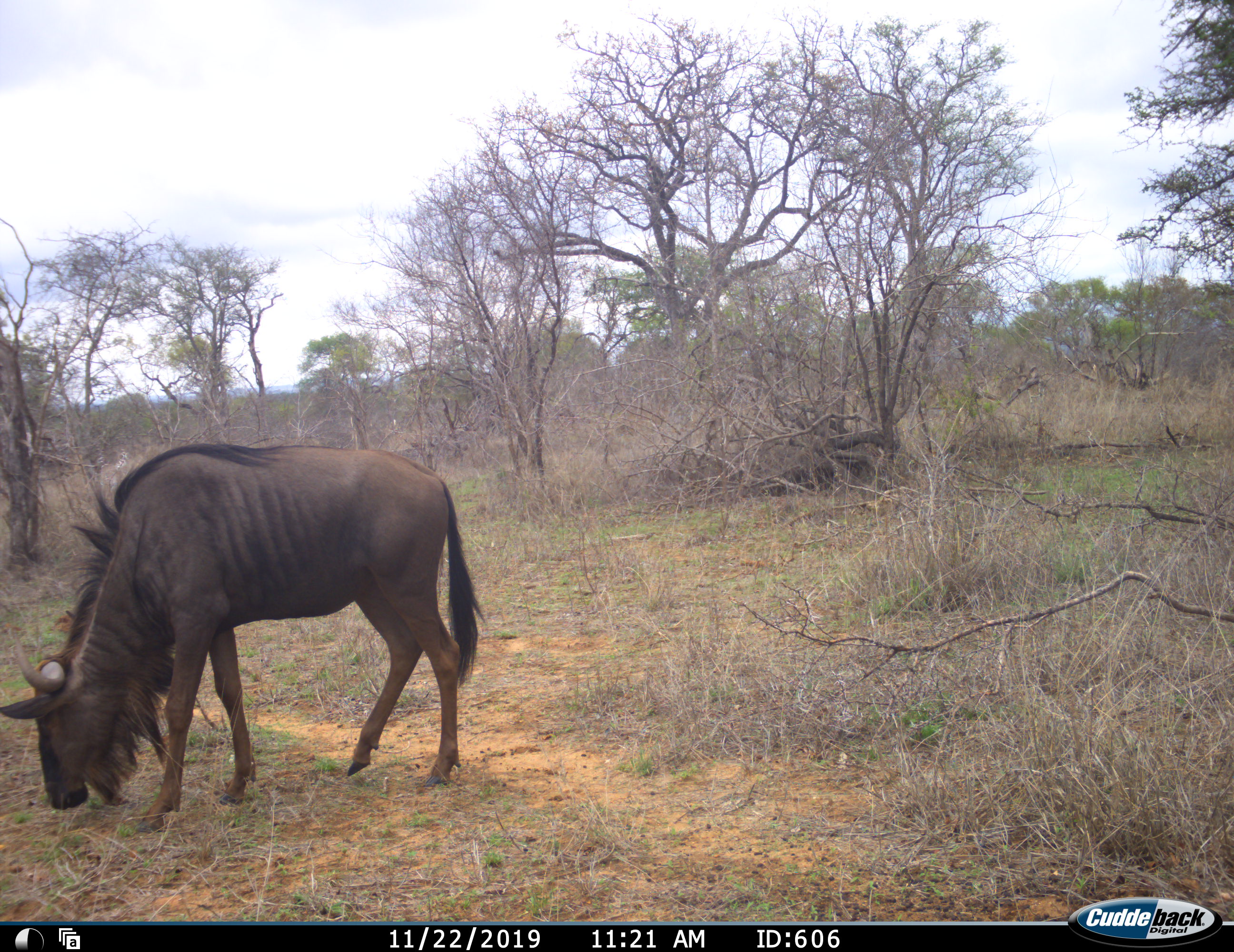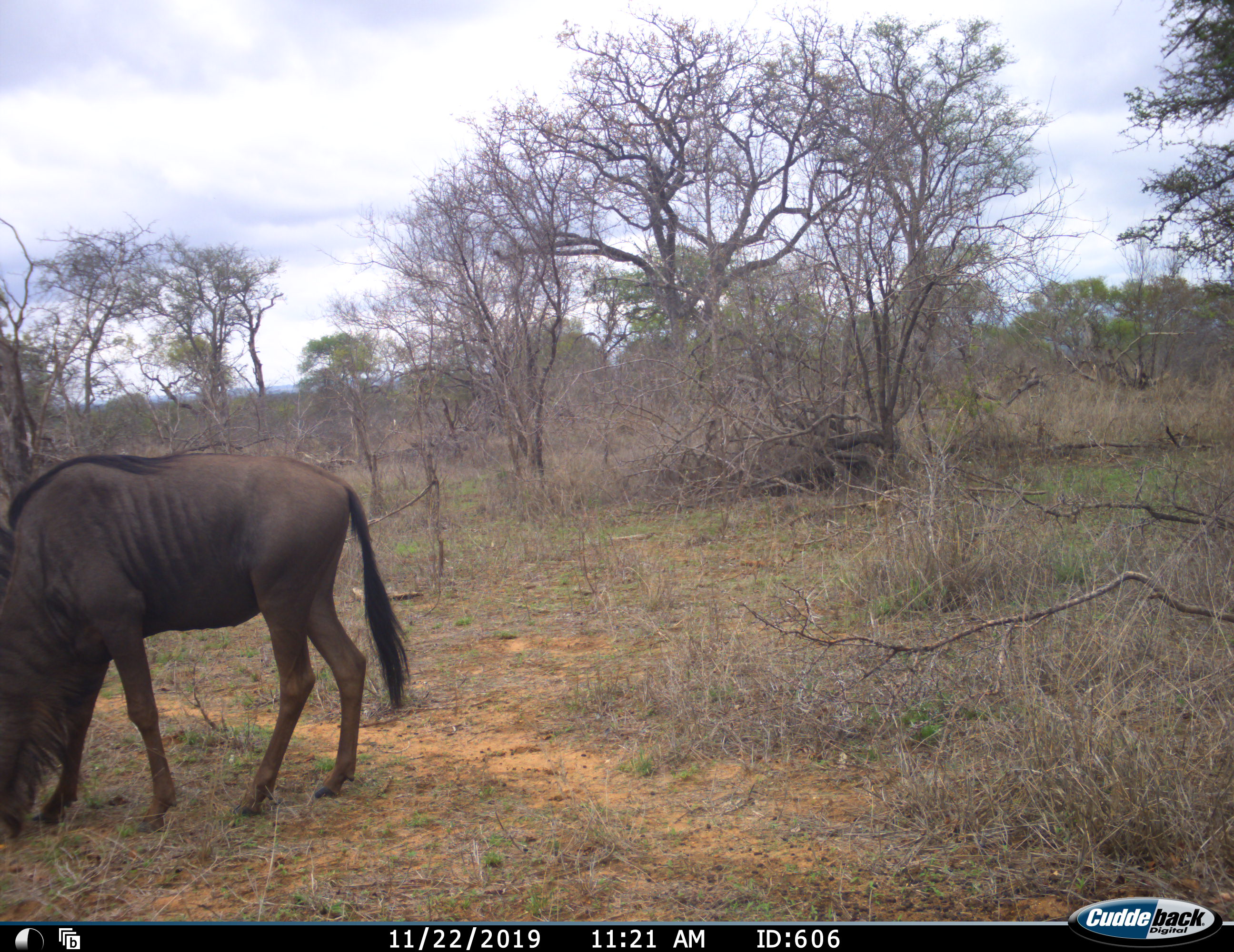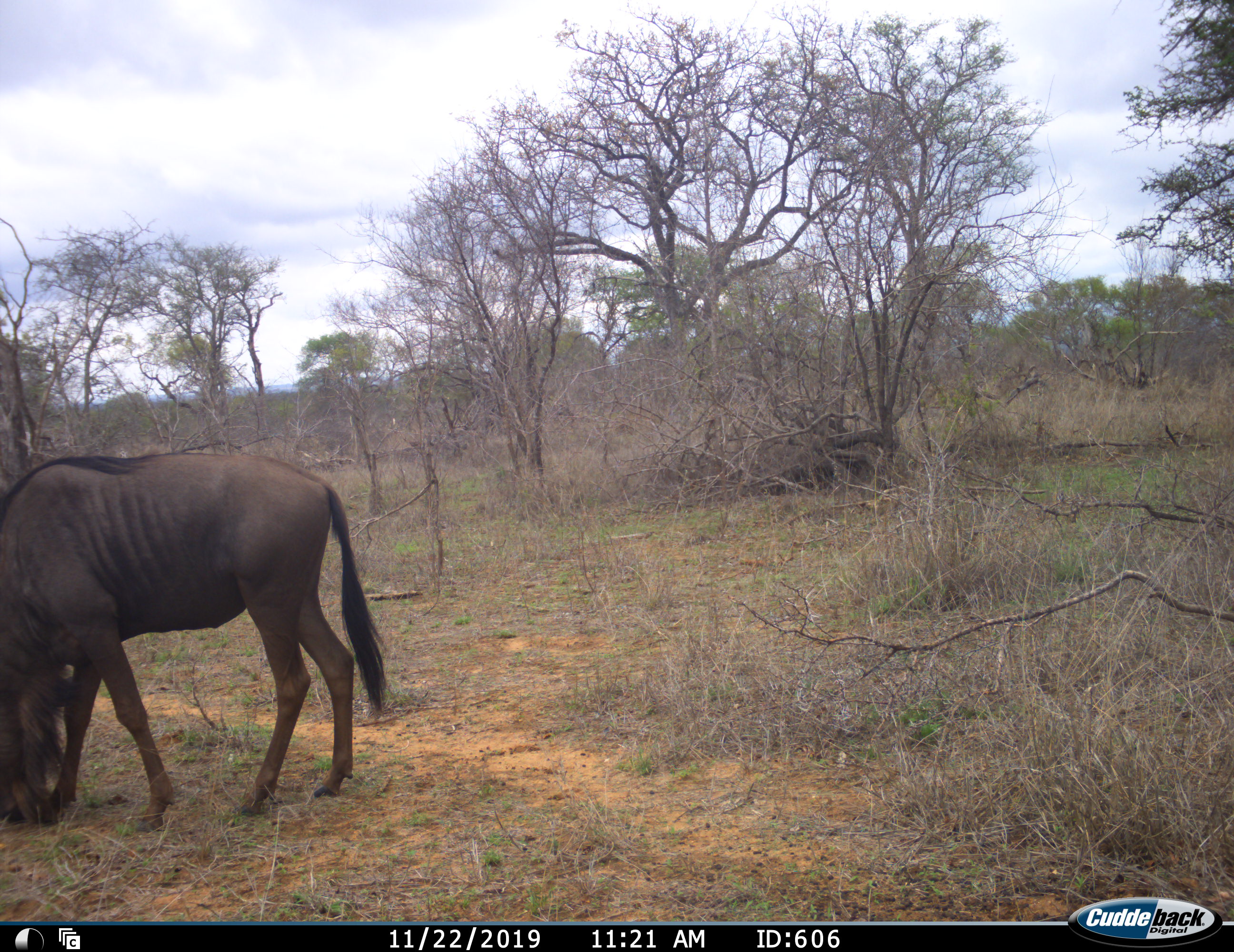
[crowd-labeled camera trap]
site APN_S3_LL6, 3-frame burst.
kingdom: Animalia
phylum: Chordata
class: Mammalia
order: Artiodactyla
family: Bovidae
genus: Connochaetes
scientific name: Connochaetes taurinus taurinus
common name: blue wildebeest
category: wildebeestblue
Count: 1.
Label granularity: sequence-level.